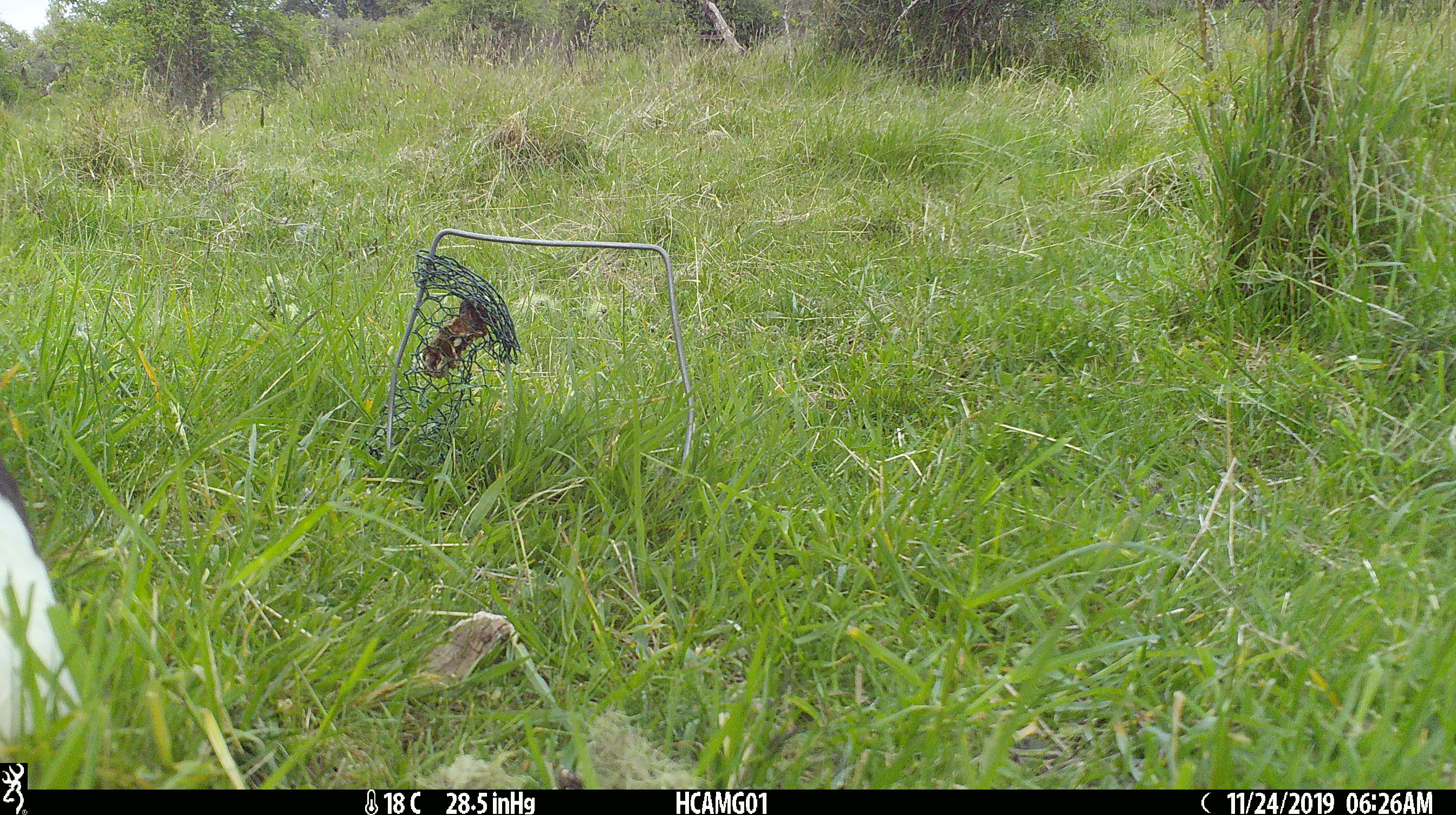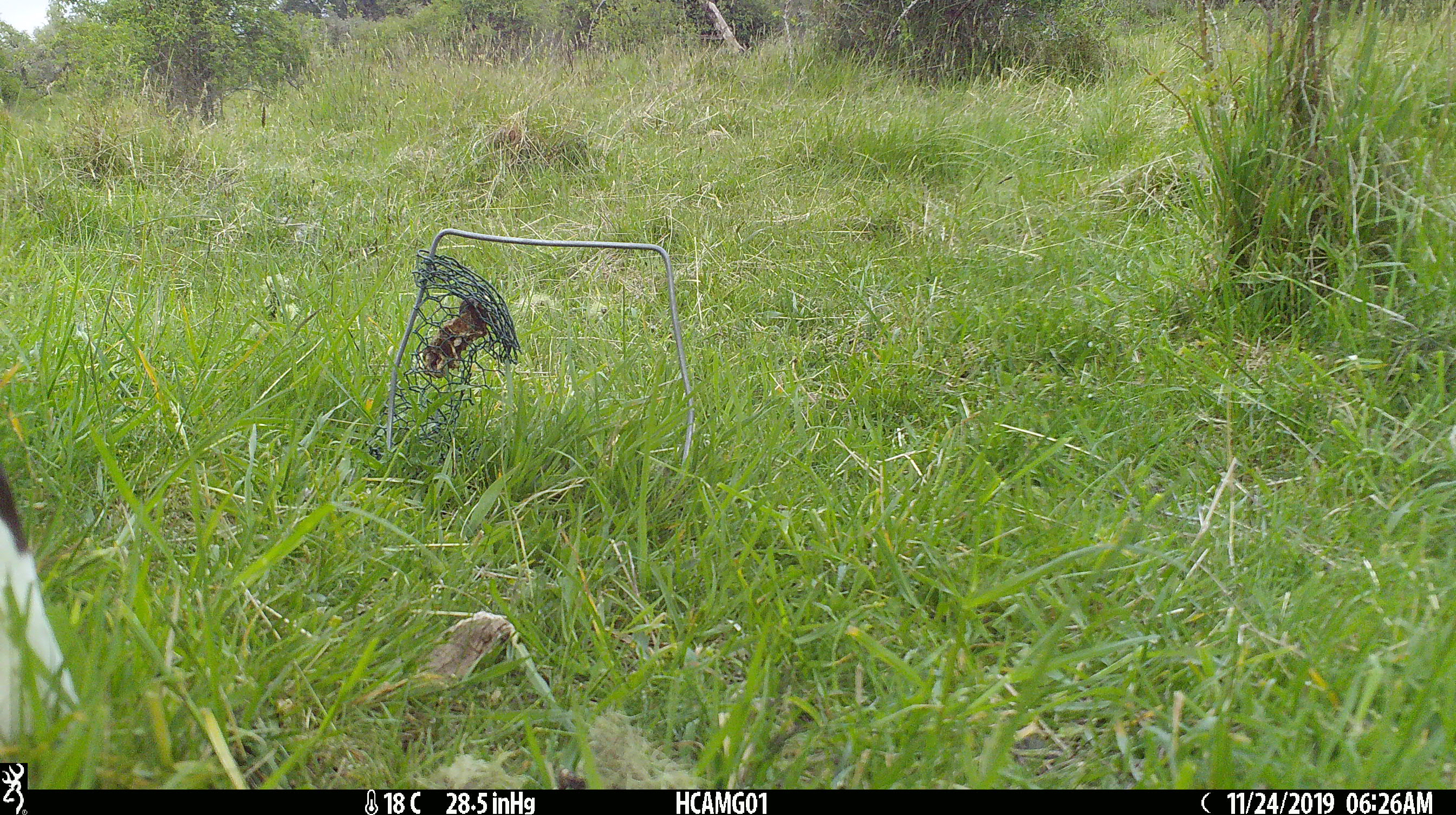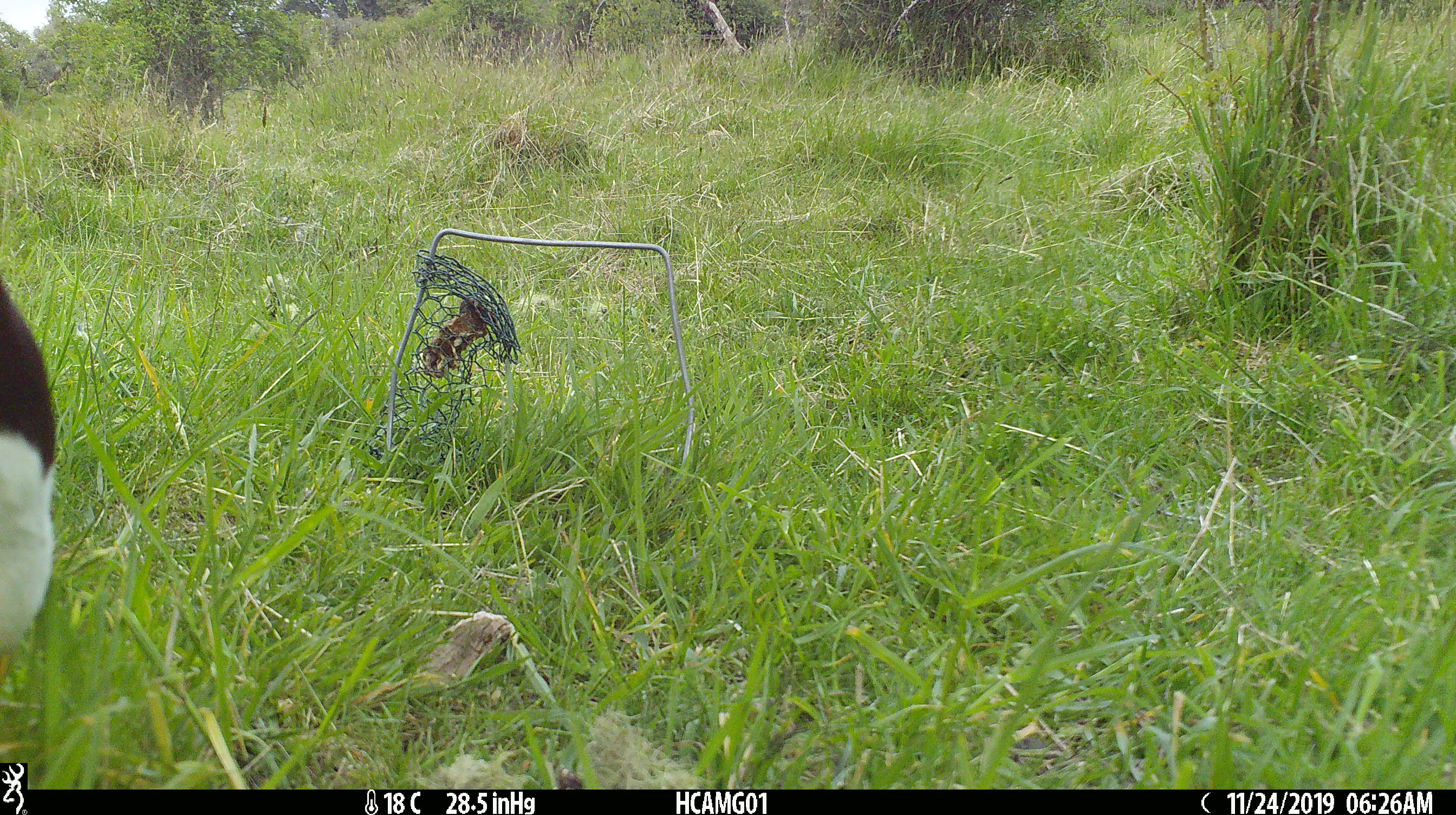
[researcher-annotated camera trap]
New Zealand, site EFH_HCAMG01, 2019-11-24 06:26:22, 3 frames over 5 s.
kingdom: Animalia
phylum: Chordata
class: Mammalia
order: Artiodactyla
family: Bovidae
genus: Bos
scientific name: Bos taurus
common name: domestic cow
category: cow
Cow (domestic cow) (Bos taurus).